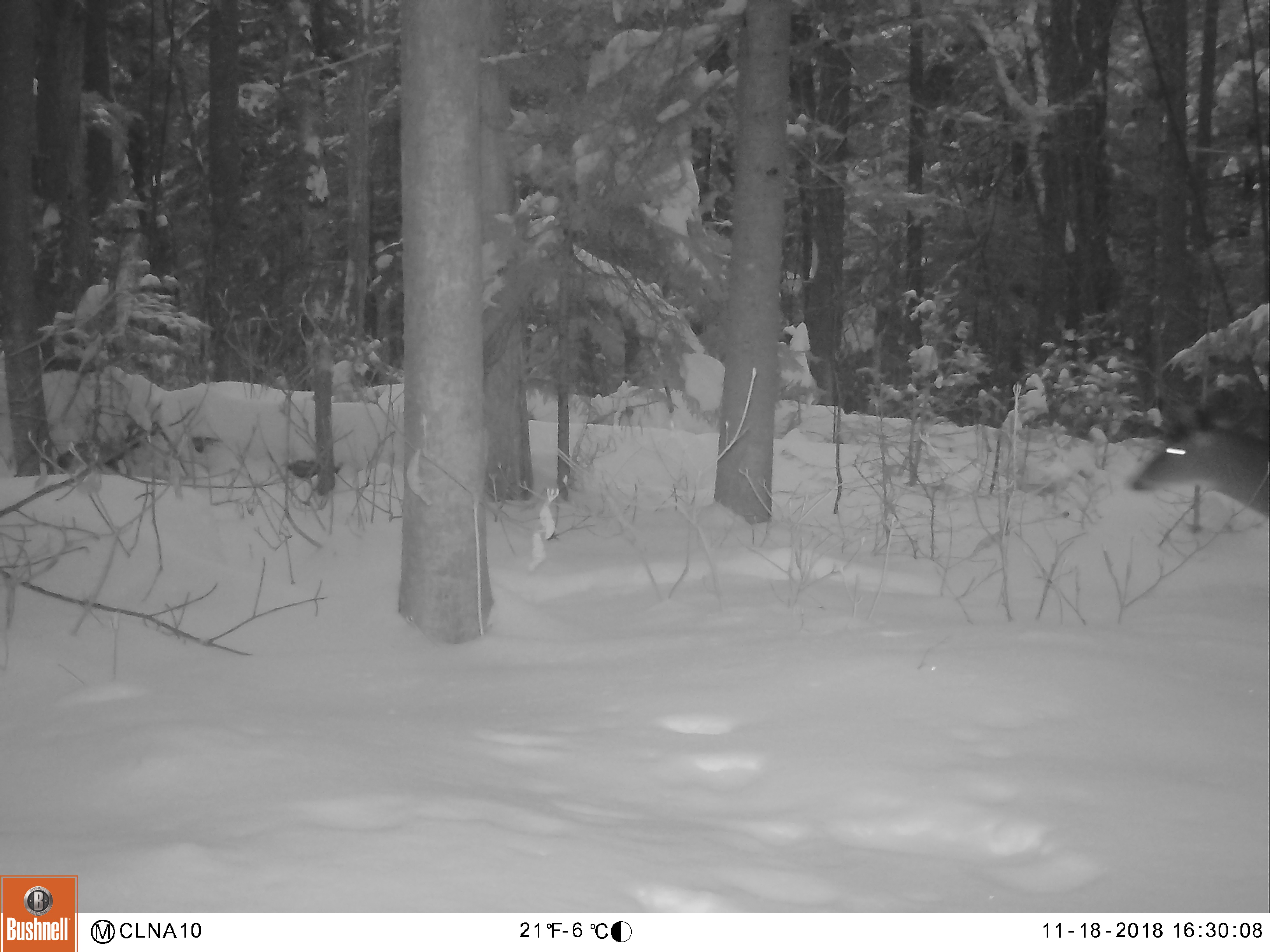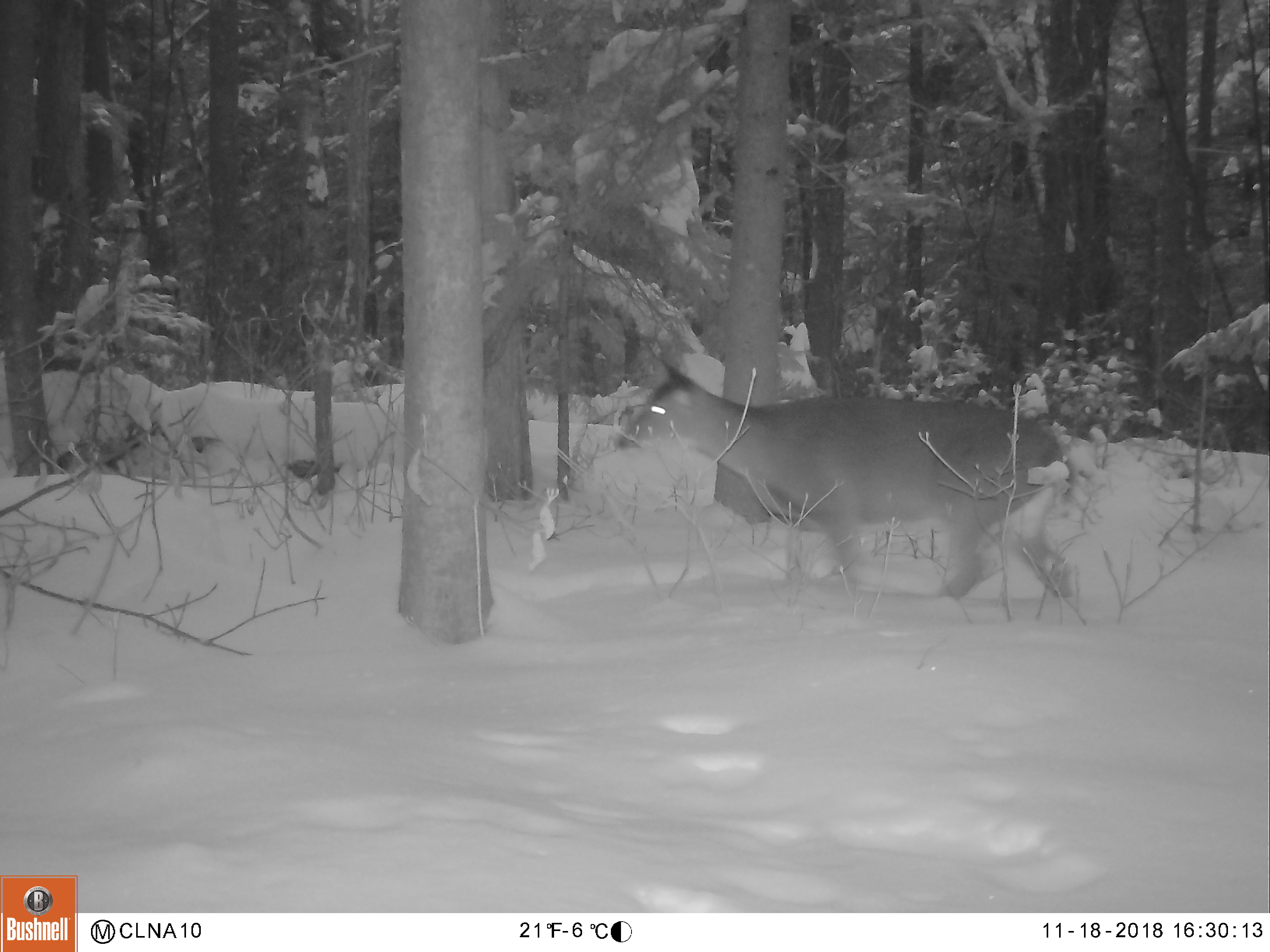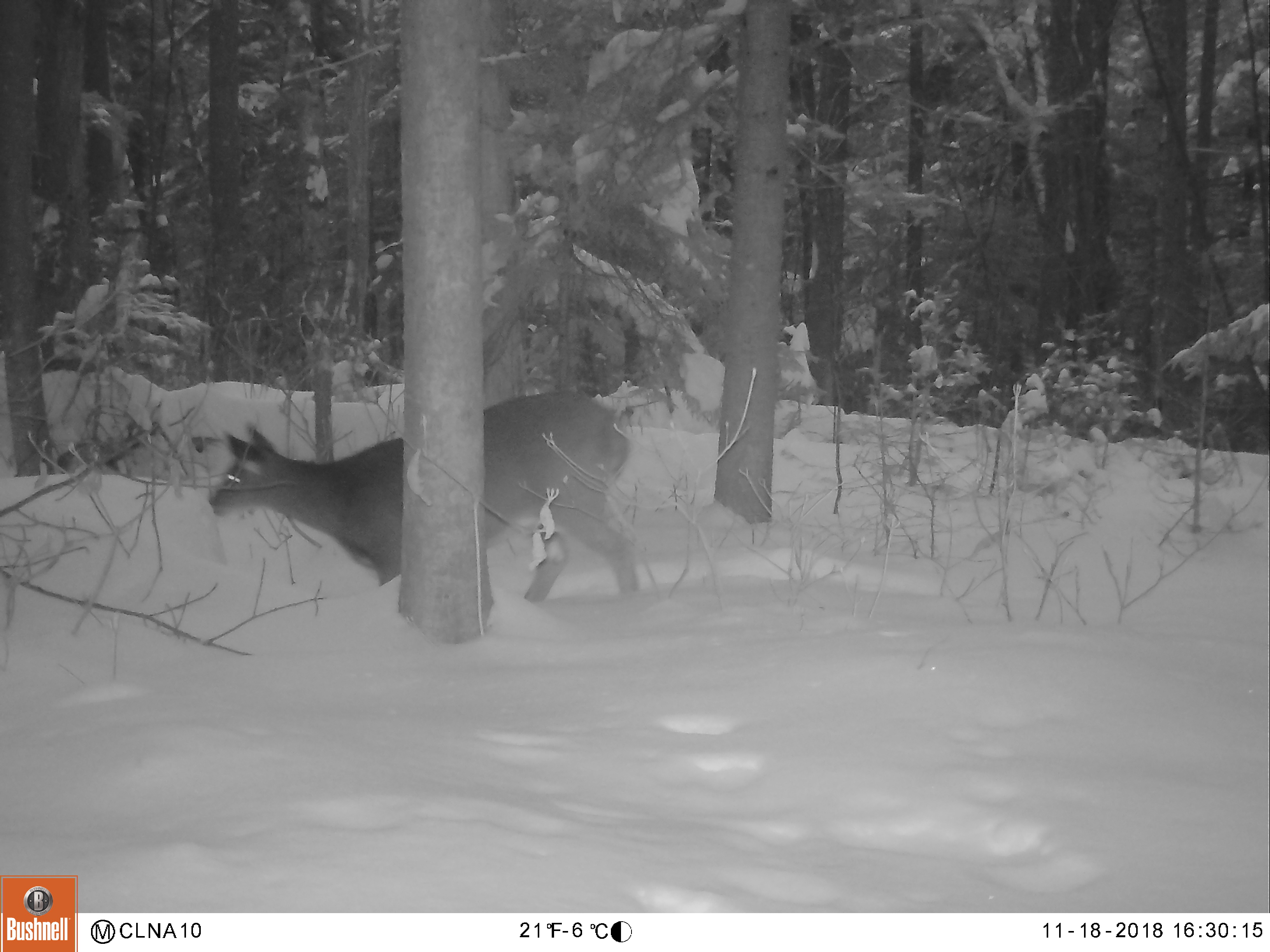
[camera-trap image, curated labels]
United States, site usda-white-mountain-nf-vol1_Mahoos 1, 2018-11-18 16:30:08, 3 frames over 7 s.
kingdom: Animalia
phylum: Chordata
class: Mammalia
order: Artiodactyla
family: Cervidae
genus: Odocoileus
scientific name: Odocoileus virginianus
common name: white-tailed deer